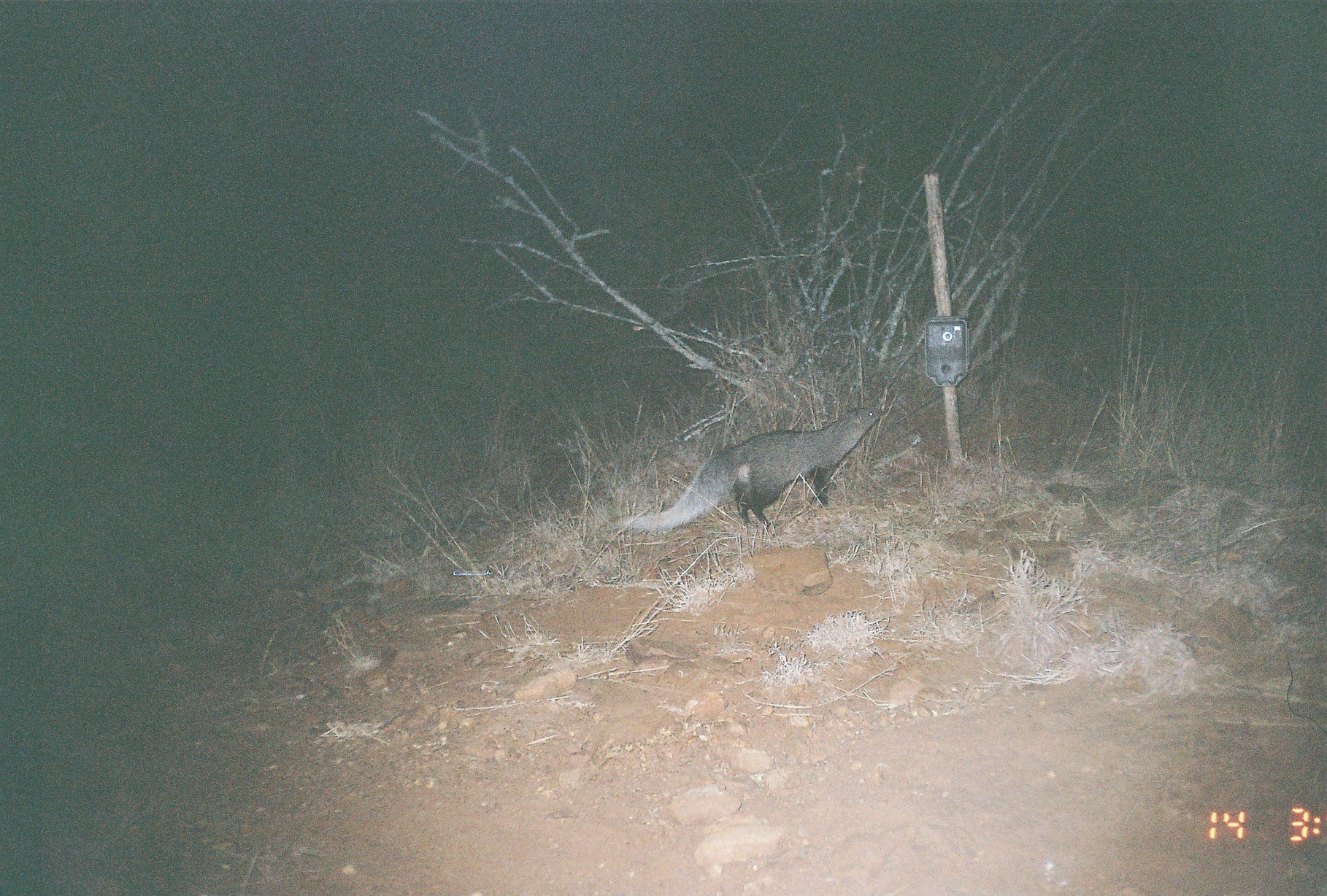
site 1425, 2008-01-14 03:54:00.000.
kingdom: Animalia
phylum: Chordata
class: Mammalia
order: Carnivora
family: Herpestidae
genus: Ichneumia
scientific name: Ichneumia albicauda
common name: white-tailed mongoose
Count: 1.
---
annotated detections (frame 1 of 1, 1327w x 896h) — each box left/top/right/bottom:
ichneumia albicauda: 613/407/884/533